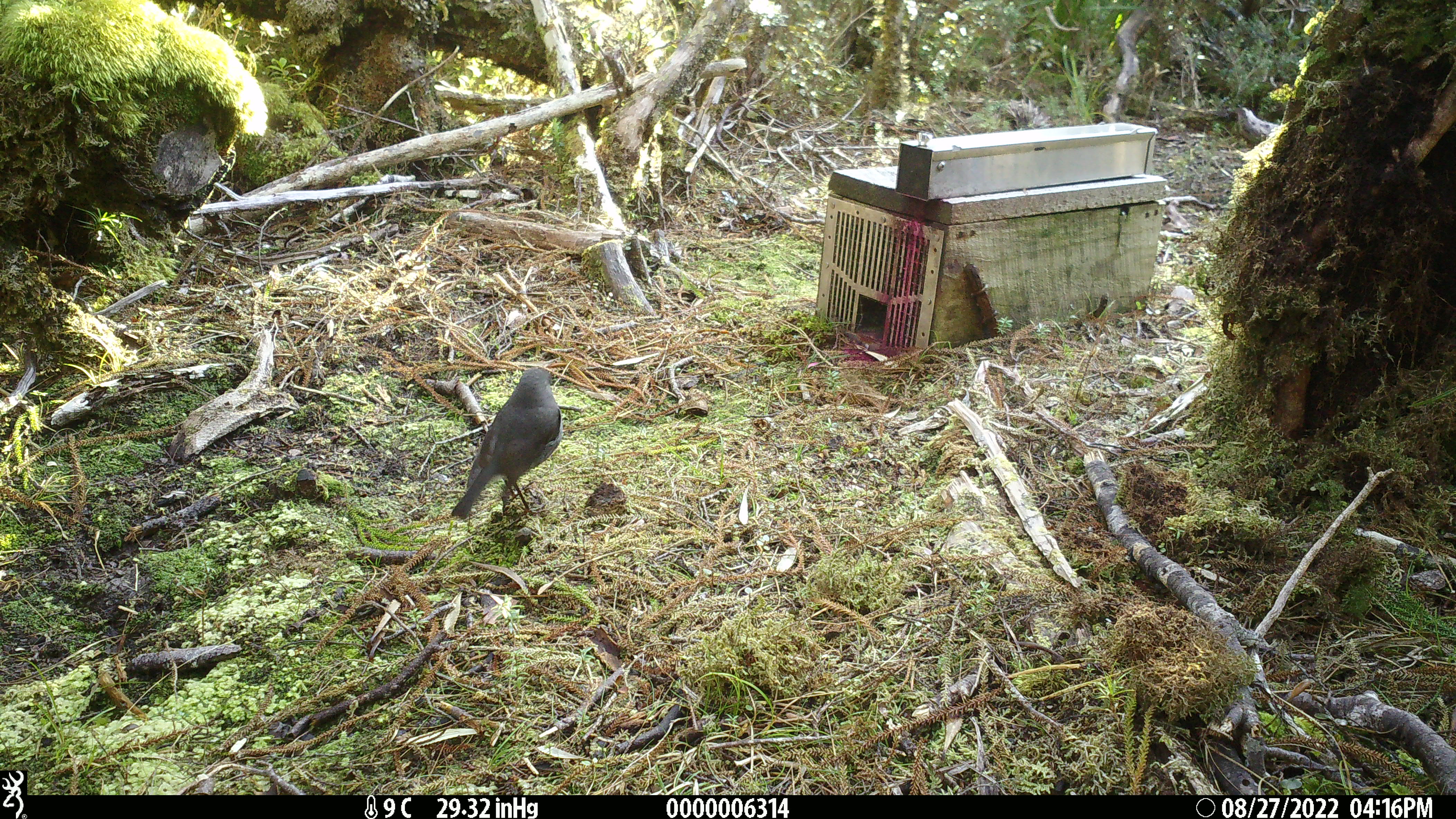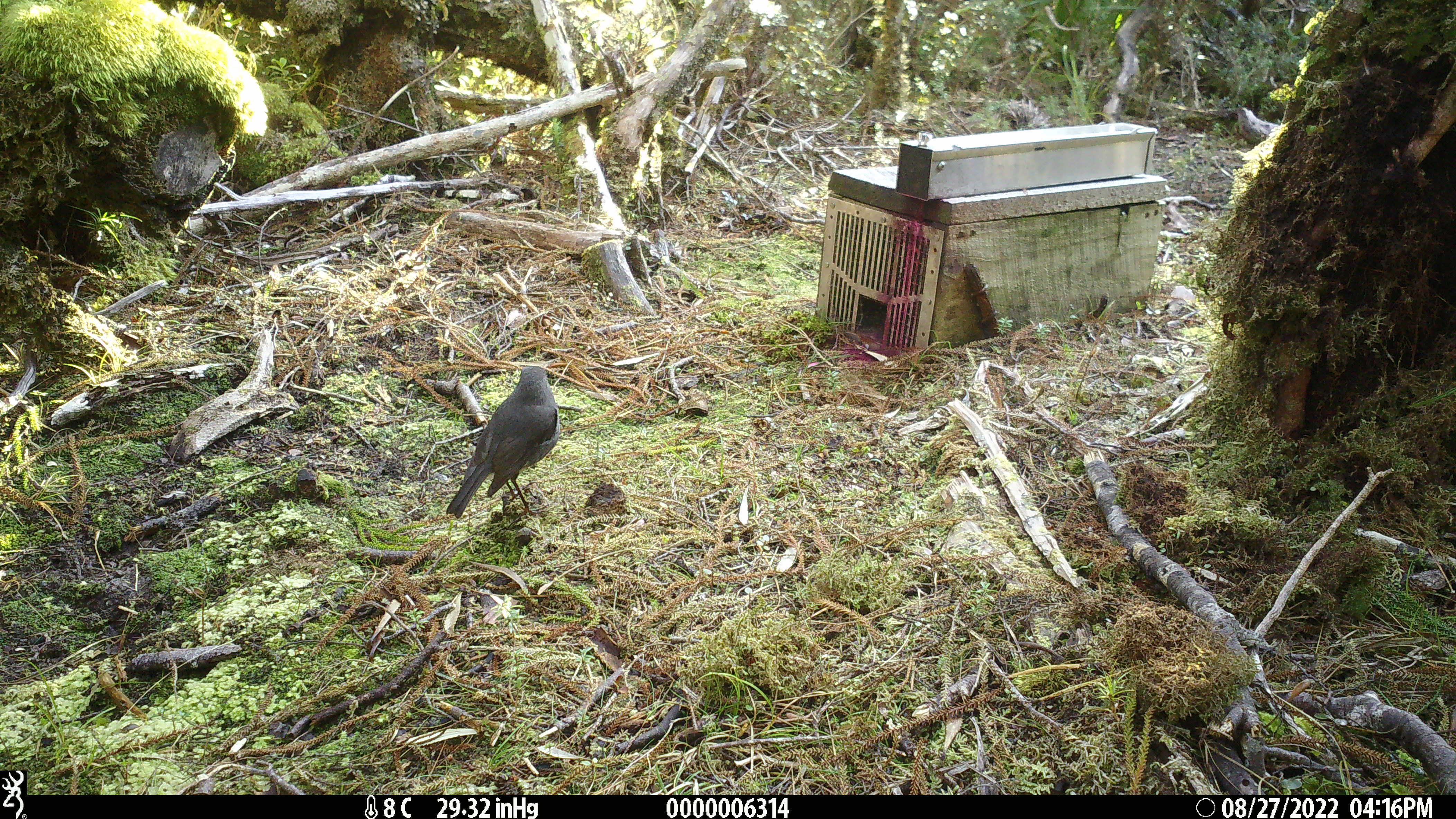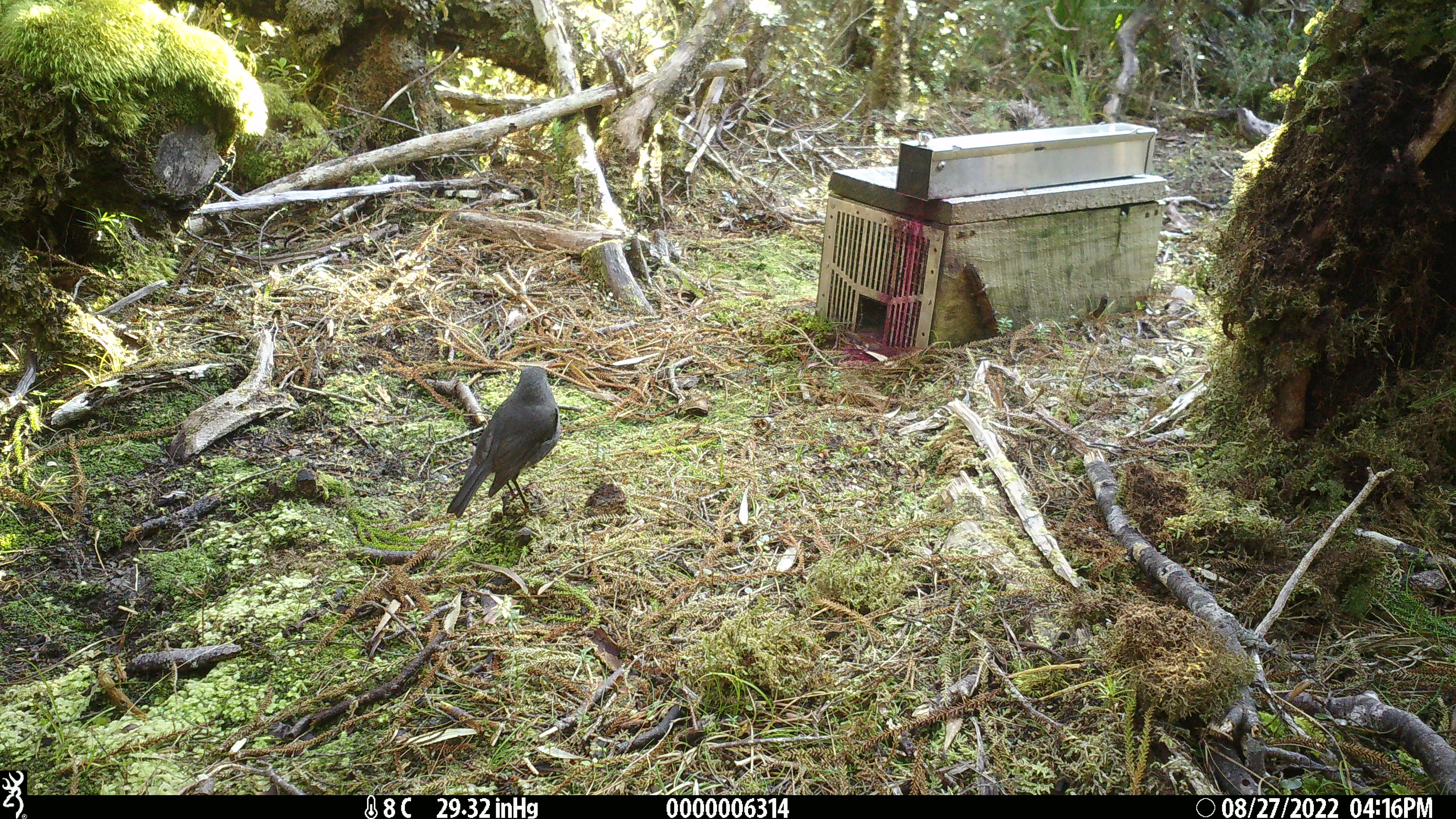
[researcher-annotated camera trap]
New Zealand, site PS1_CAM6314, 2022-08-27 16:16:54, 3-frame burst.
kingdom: Animalia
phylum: Chordata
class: Aves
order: Passeriformes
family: Petroicidae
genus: Petroica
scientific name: Petroica australis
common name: new zealand robin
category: robin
Robin (new zealand robin) (Petroica australis).